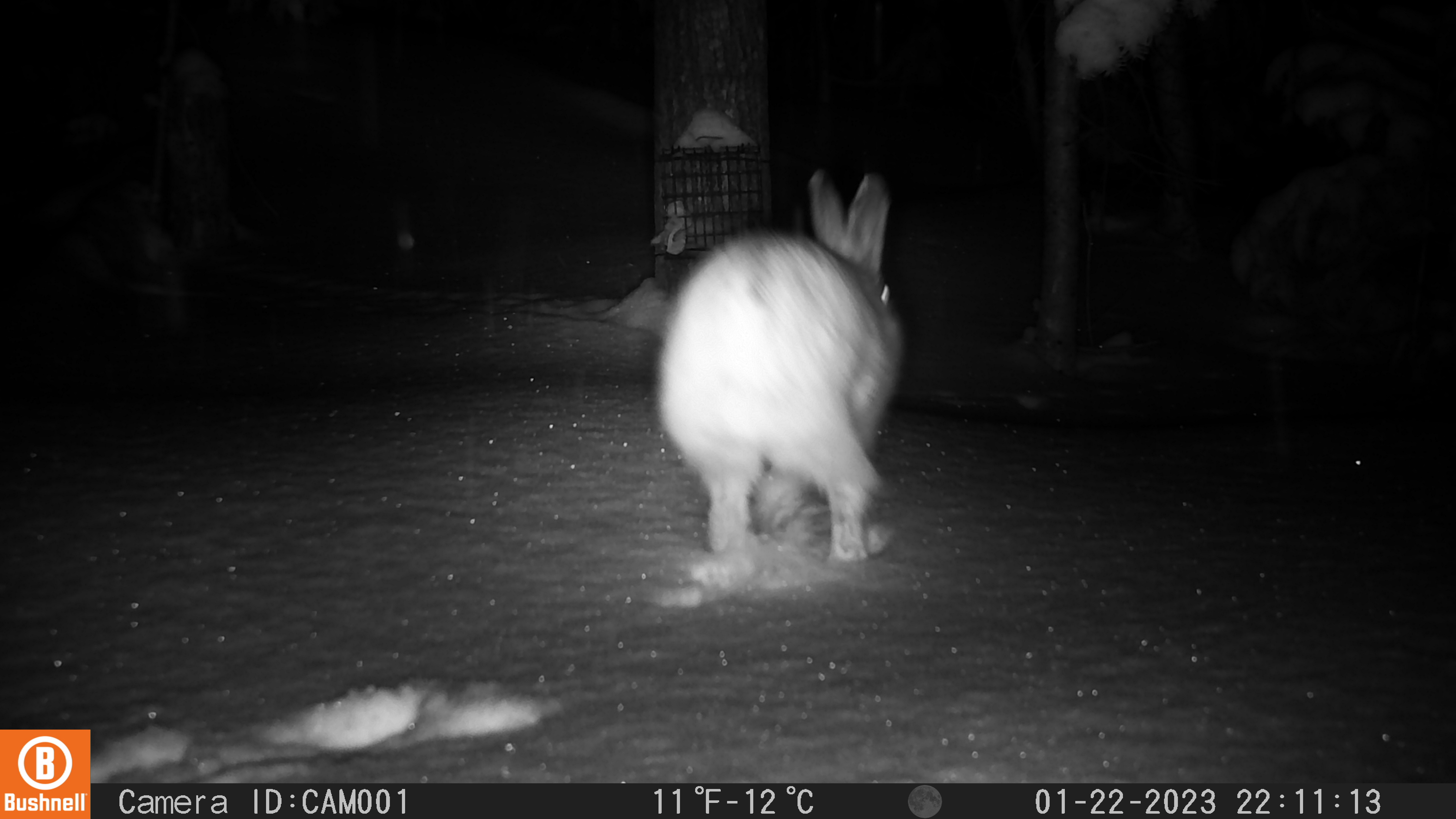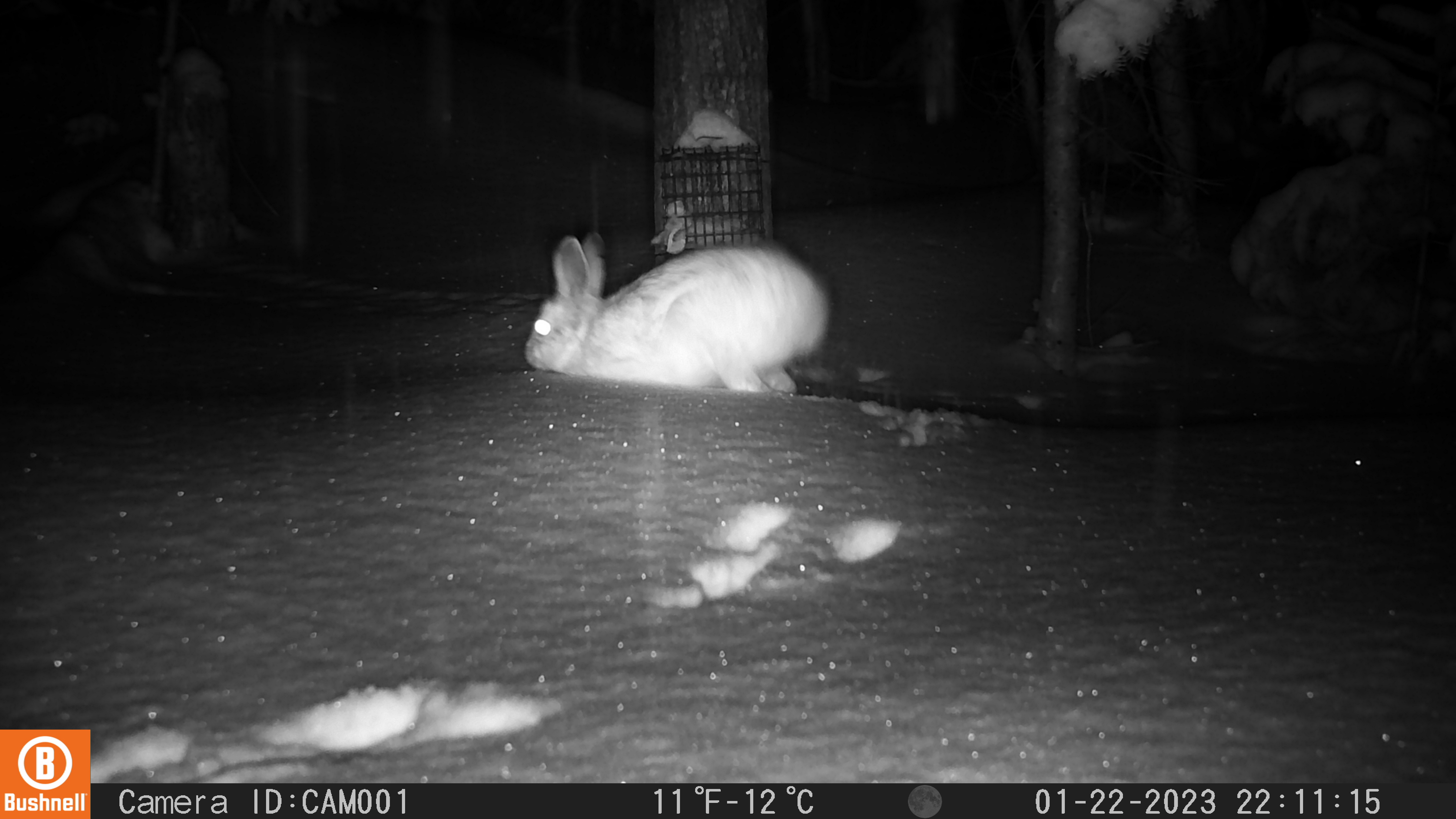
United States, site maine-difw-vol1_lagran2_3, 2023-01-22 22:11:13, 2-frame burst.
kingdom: Animalia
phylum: Chordata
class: Mammalia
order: Lagomorpha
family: Leporidae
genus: Lepus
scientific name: Lepus americanus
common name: snowshoe hare